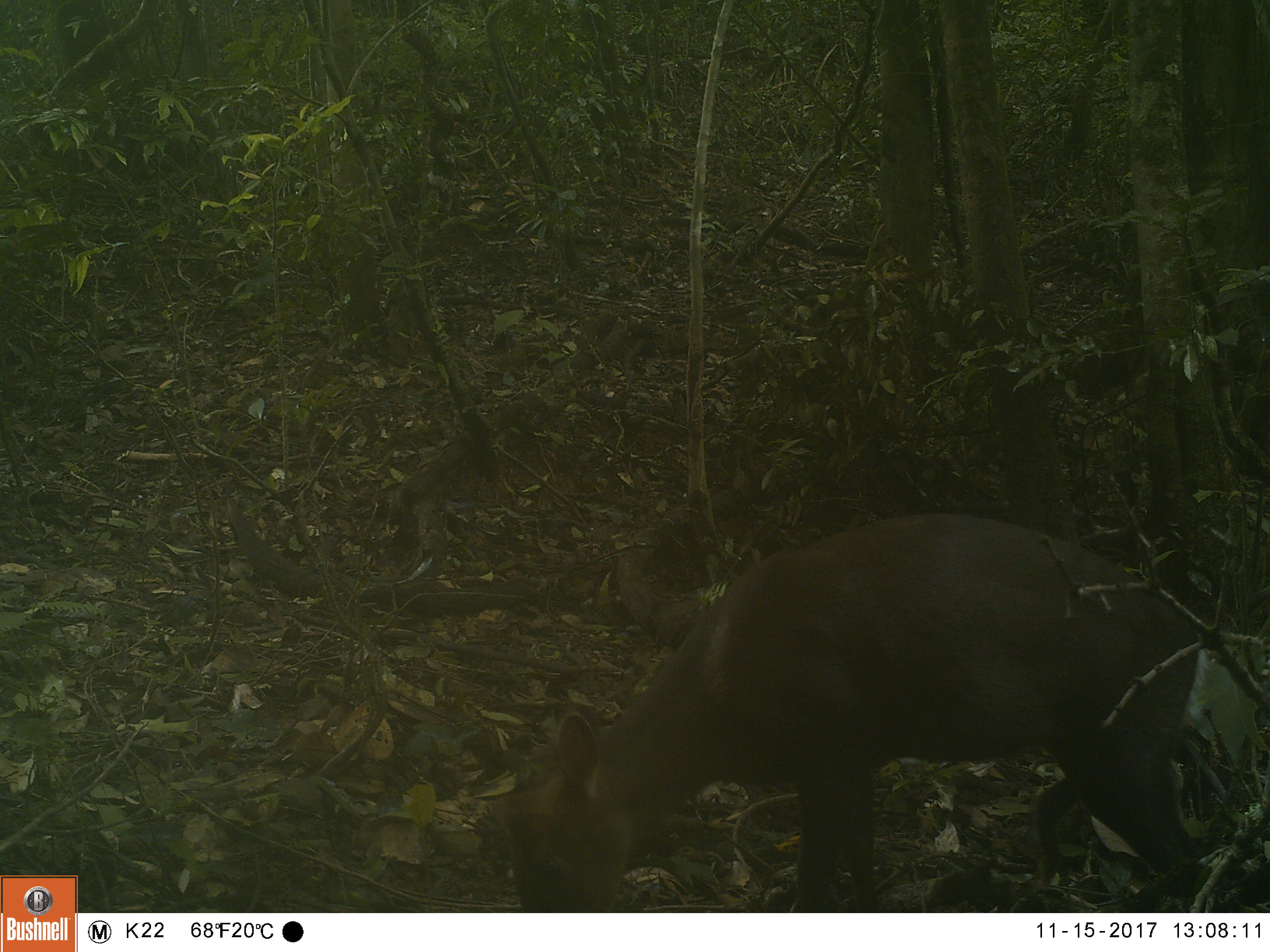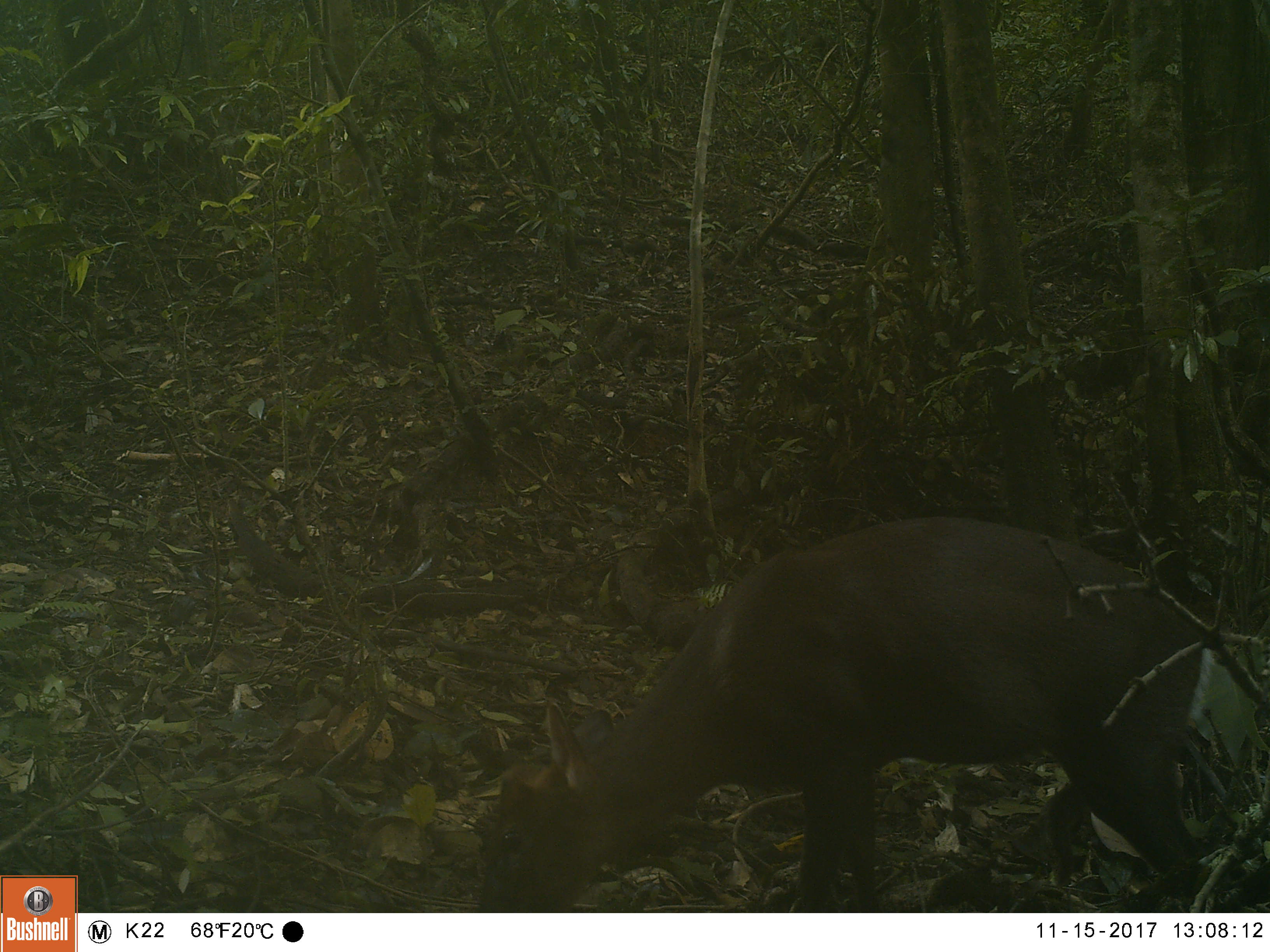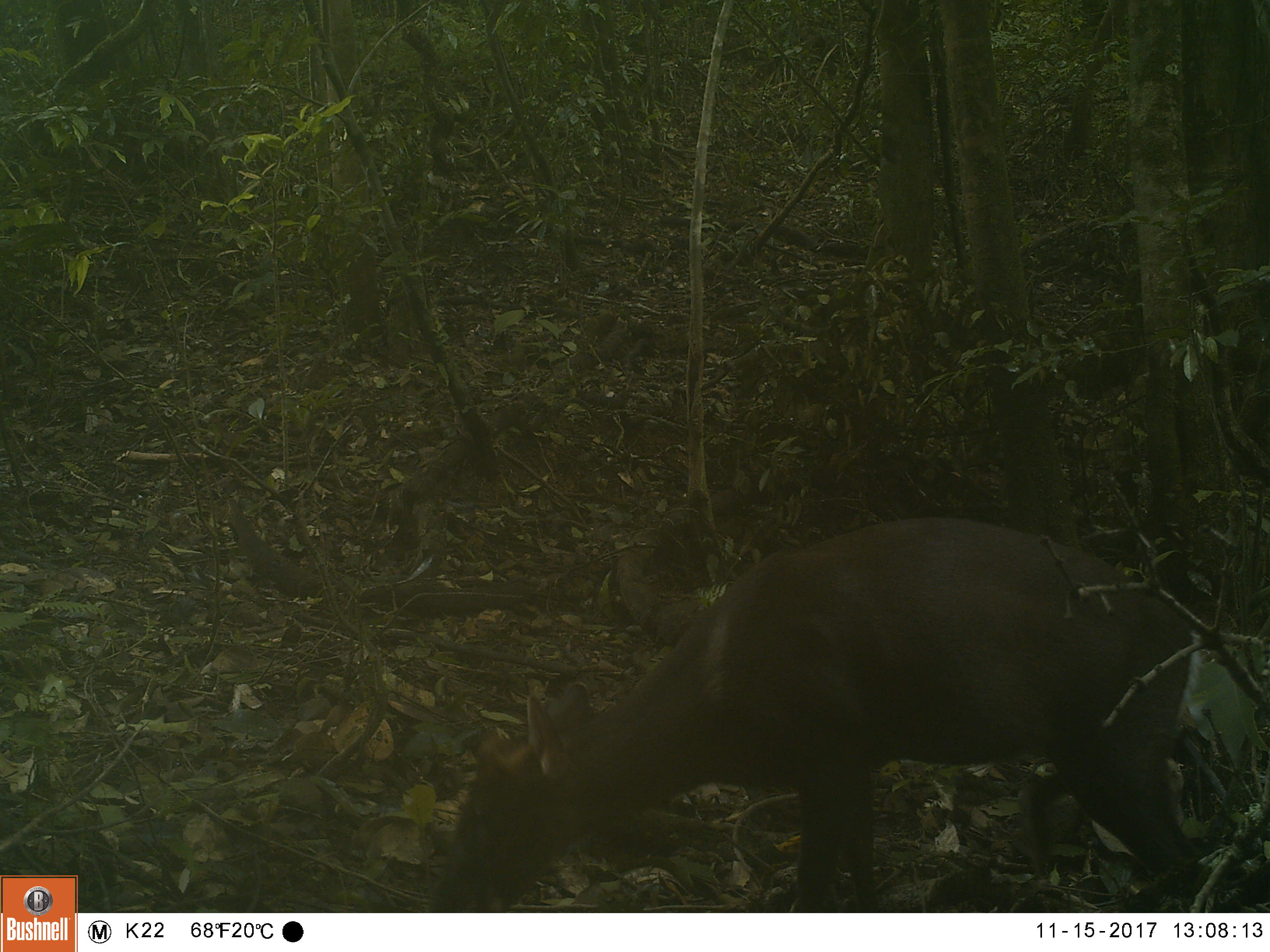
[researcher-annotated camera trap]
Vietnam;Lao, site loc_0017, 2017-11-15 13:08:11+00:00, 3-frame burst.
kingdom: Animalia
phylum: Chordata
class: Mammalia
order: Artiodactyla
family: Cervidae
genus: Muntiacus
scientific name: Muntiacus rooseveltorum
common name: roosevelt's muntjac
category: roosevelts muntjac group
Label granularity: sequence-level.